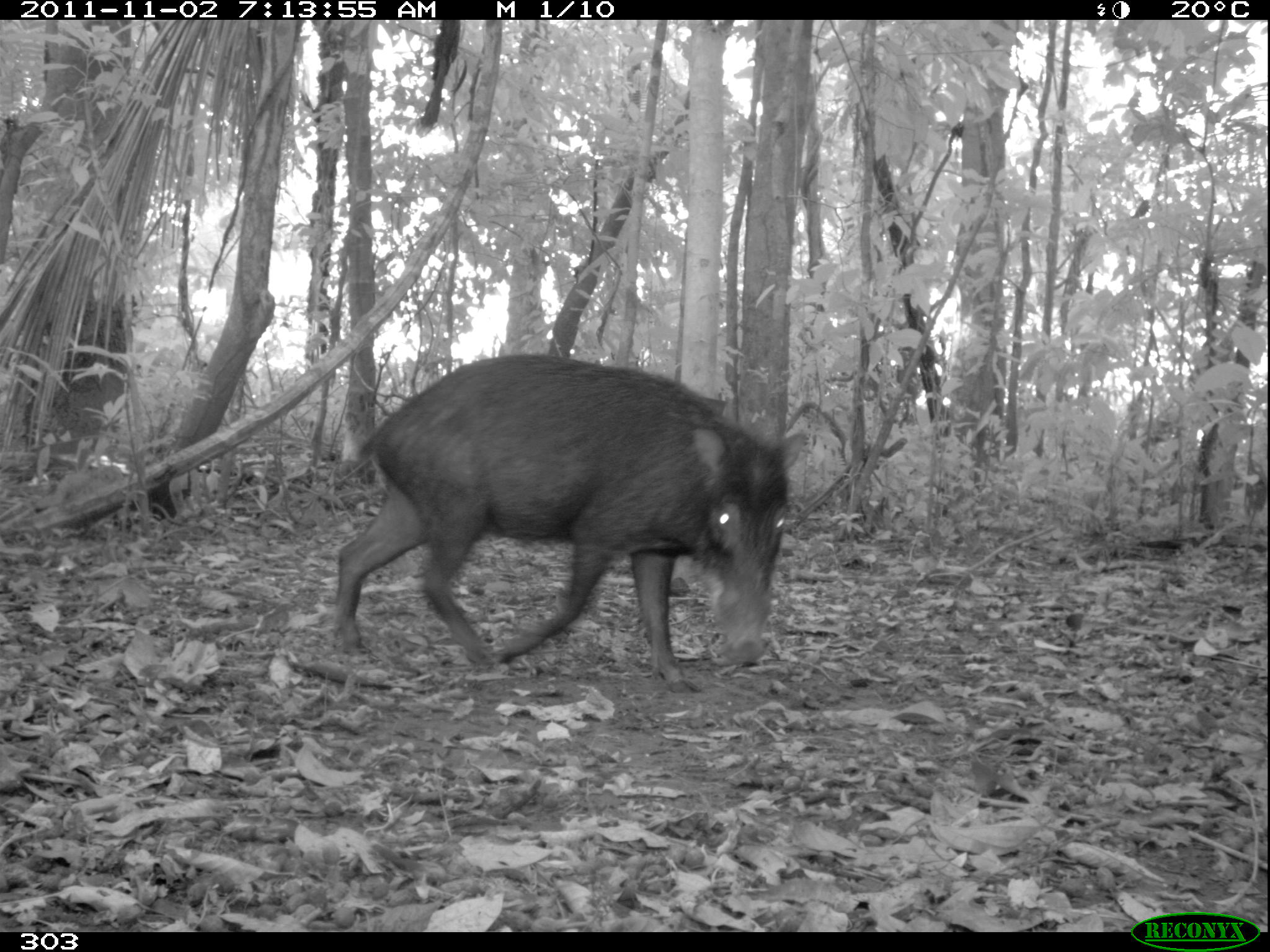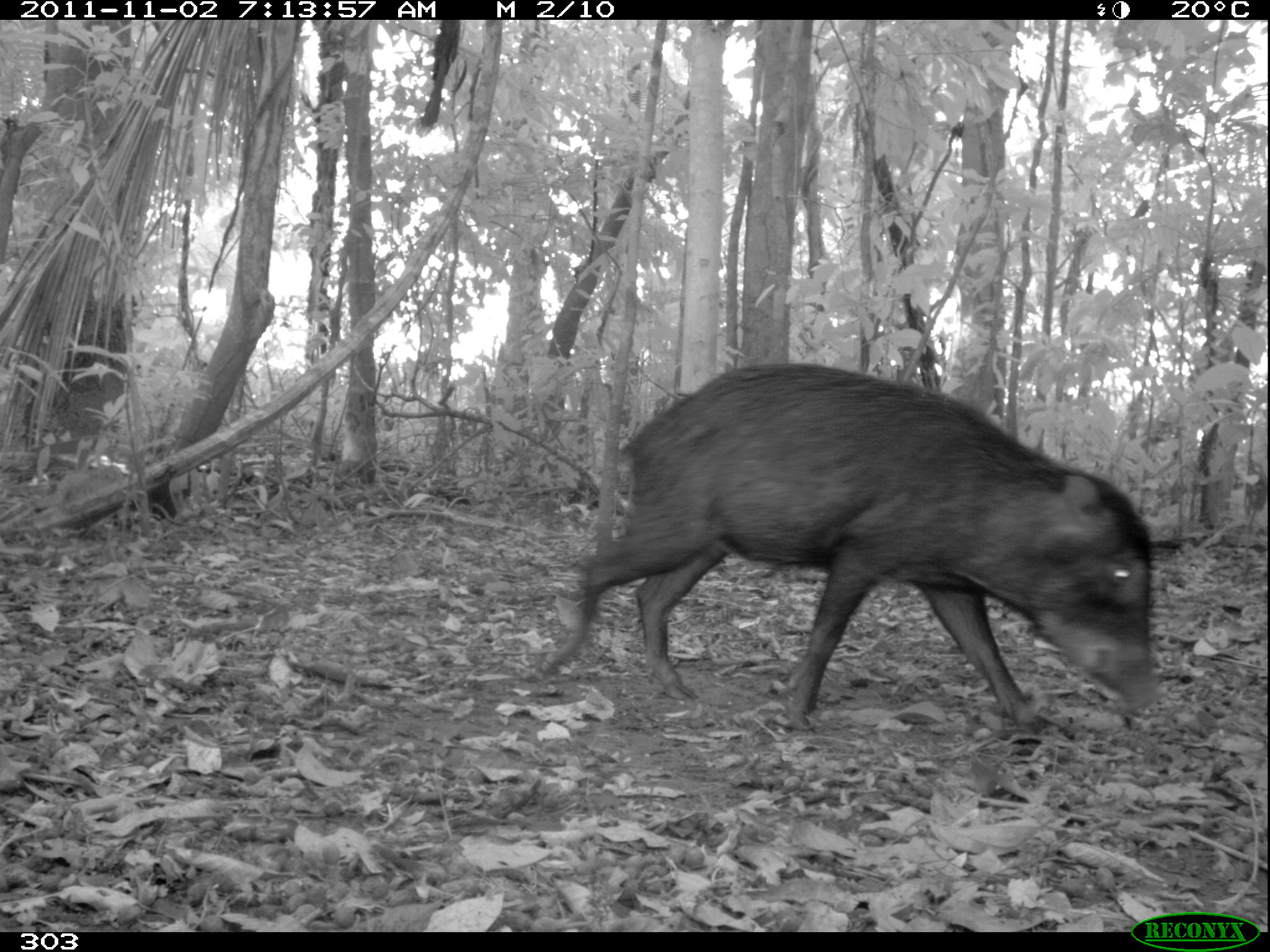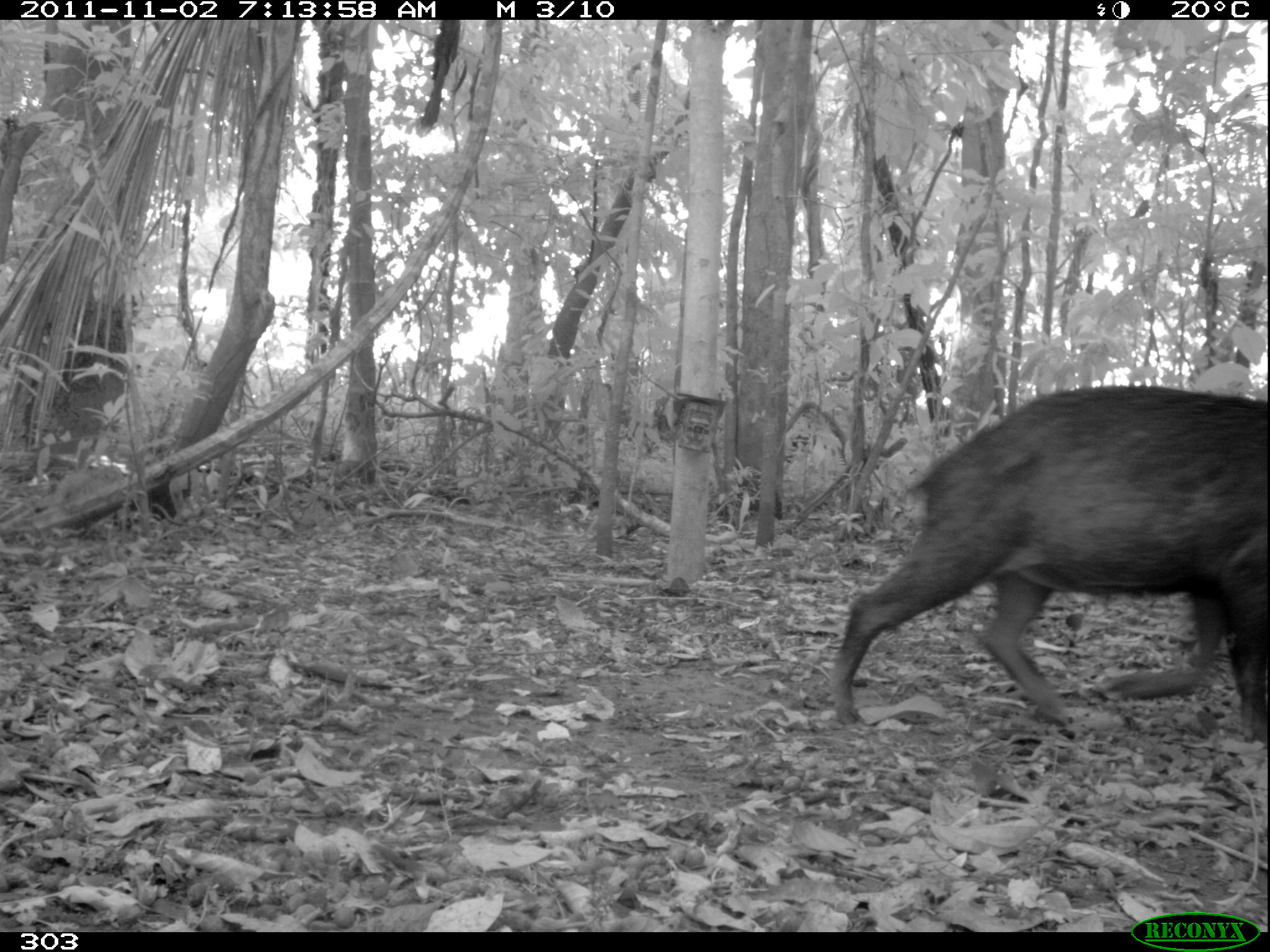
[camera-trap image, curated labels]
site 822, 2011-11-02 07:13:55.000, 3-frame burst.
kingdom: Animalia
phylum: Chordata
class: Mammalia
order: Artiodactyla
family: Tayassuidae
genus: Tayassu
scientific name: Tayassu pecari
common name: white-lipped peccary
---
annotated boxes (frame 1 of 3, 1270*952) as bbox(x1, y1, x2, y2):
tayassu pecari: bbox(330, 351, 806, 695)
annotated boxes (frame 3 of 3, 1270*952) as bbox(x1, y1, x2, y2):
tayassu pecari: bbox(824, 382, 1265, 744)